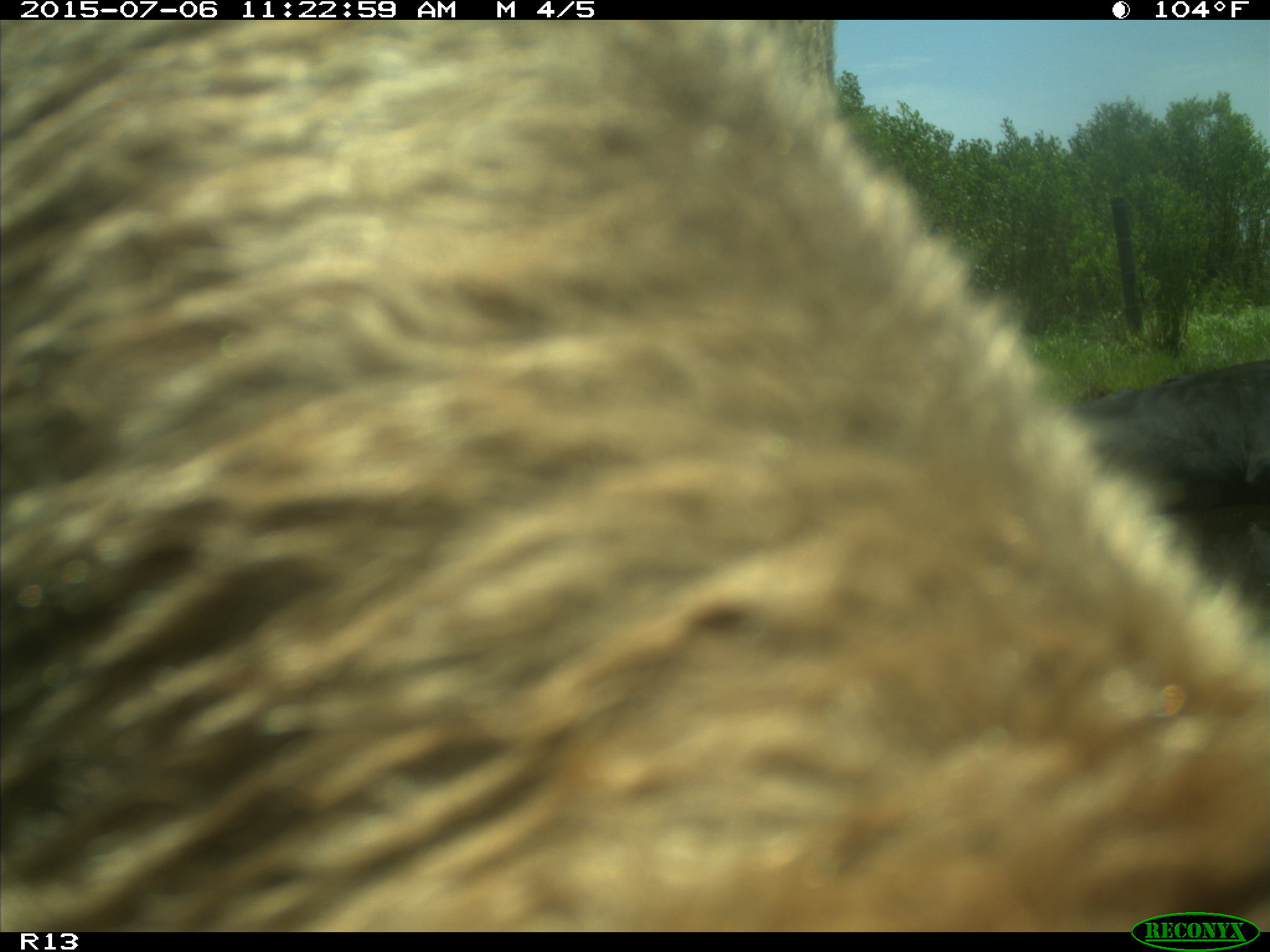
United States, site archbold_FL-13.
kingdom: Animalia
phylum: Chordata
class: Mammalia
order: Artiodactyla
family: Bovidae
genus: Bos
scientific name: Bos taurus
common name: domestic cow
Bos taurus (domestic cow).